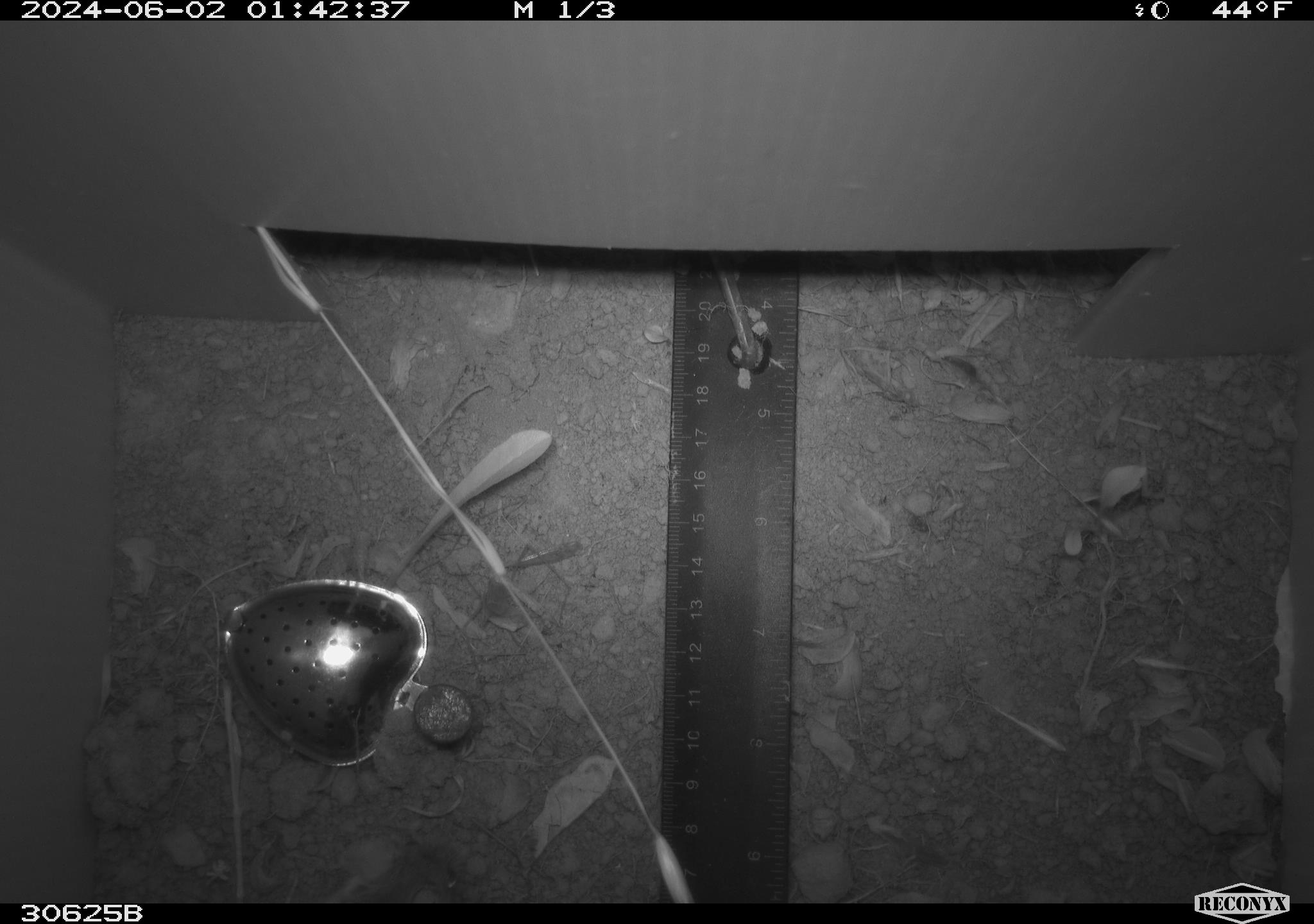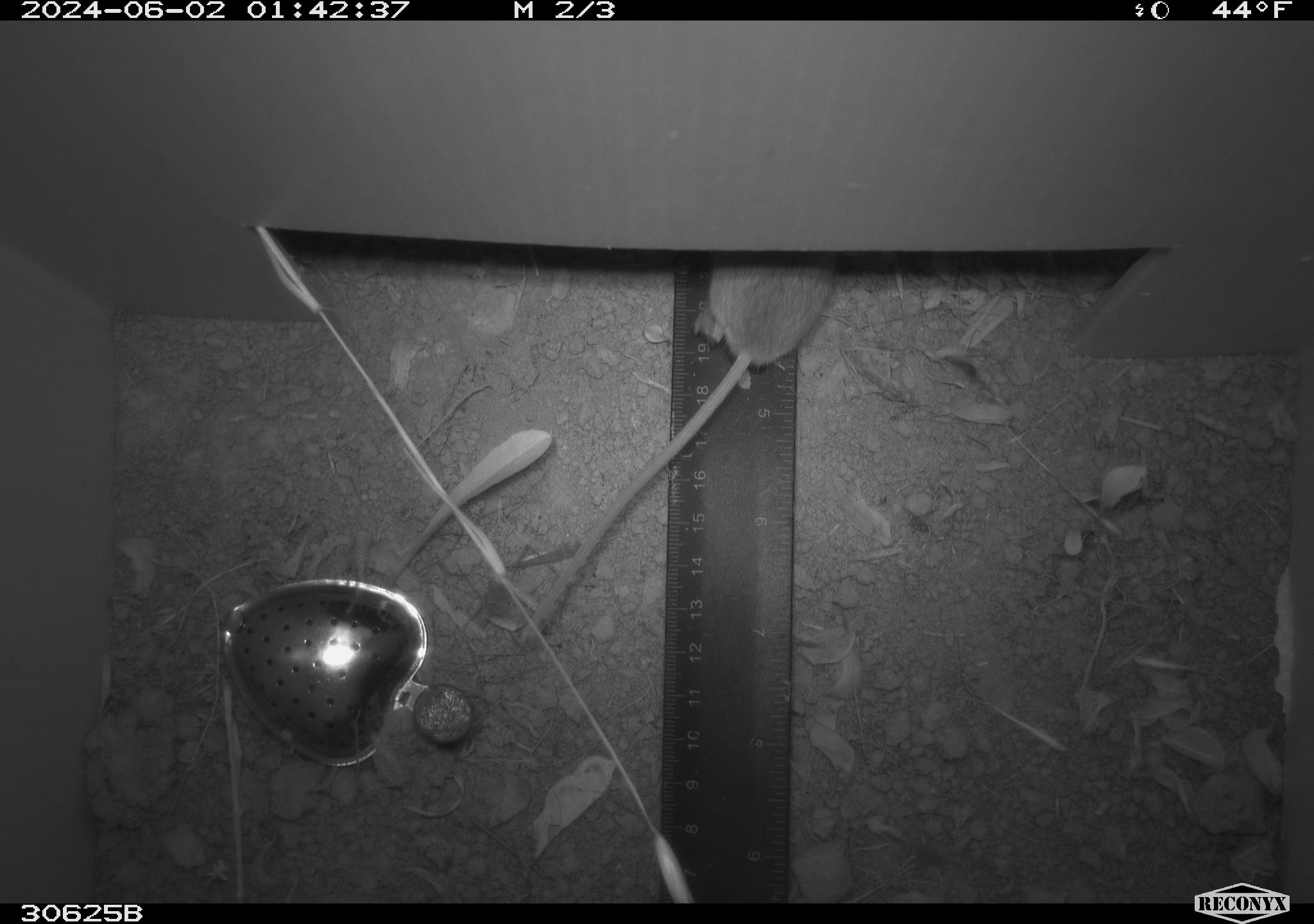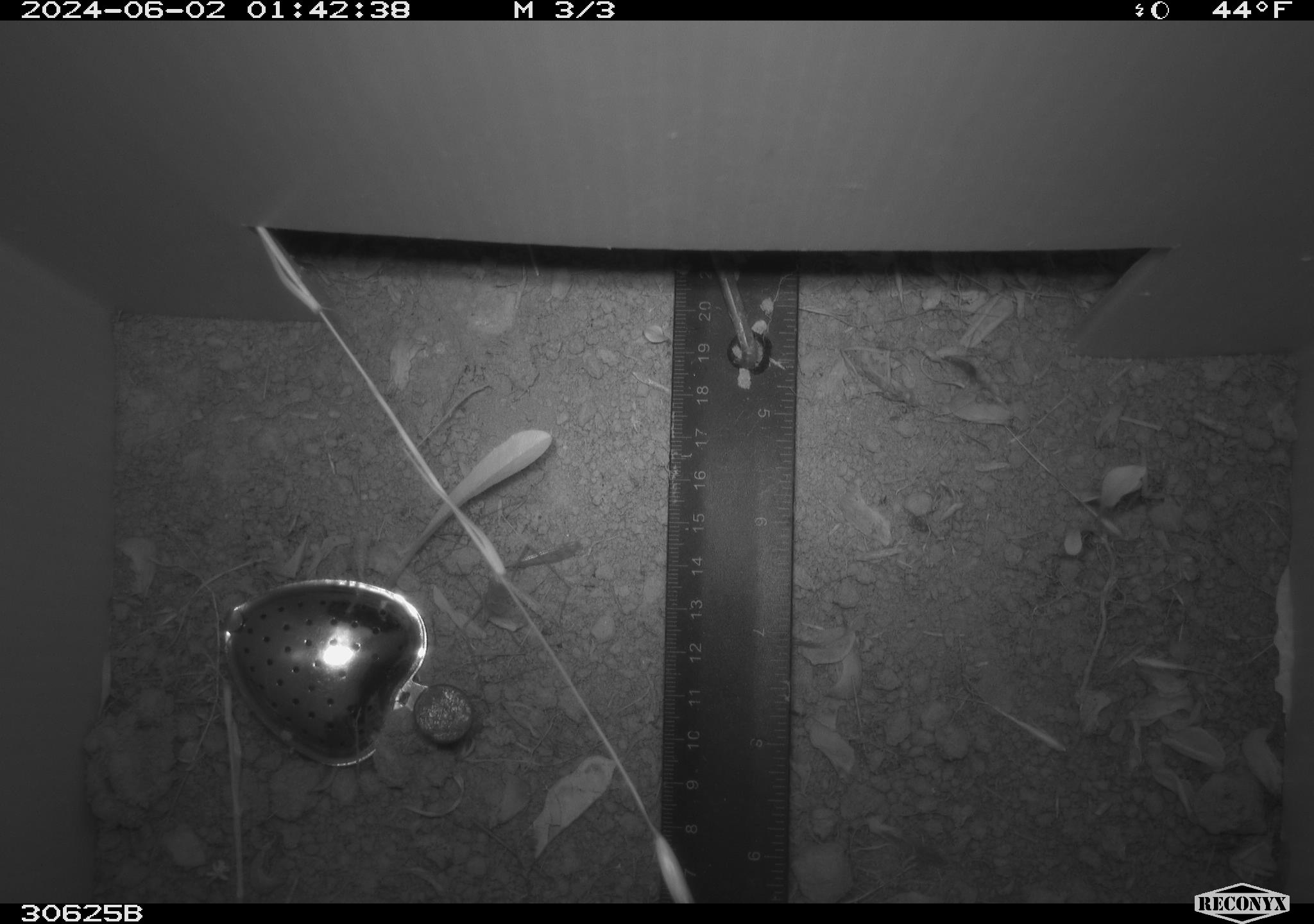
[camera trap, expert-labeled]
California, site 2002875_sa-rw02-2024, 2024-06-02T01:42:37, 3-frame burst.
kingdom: Animalia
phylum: Chordata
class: Mammalia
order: Rodentia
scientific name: Rodentia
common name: rodent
Rodent (Rodentia).